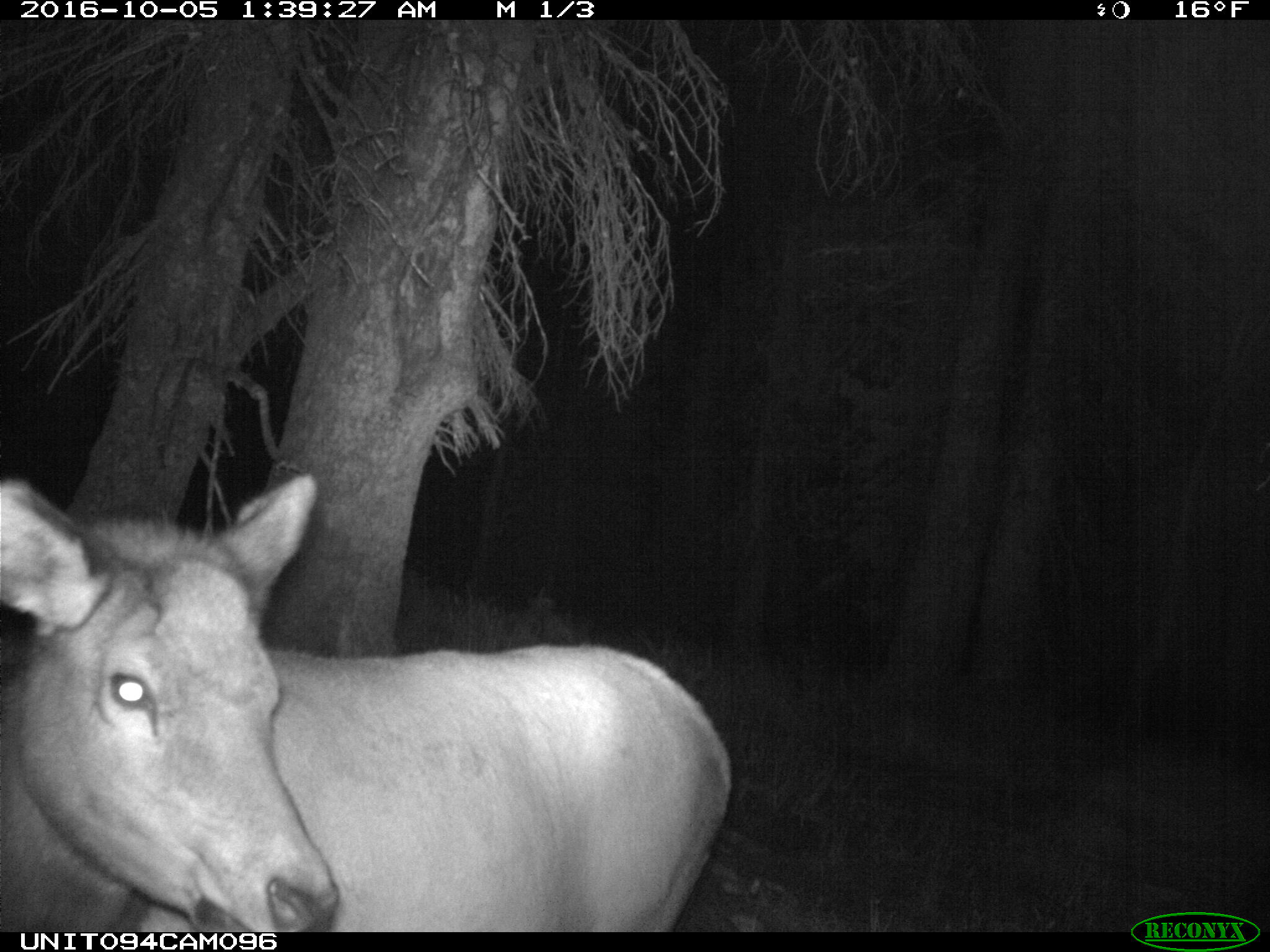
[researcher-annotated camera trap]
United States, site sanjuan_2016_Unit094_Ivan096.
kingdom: Animalia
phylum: Chordata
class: Mammalia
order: Artiodactyla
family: Cervidae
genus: Cervus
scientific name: Cervus elaphus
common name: red deer